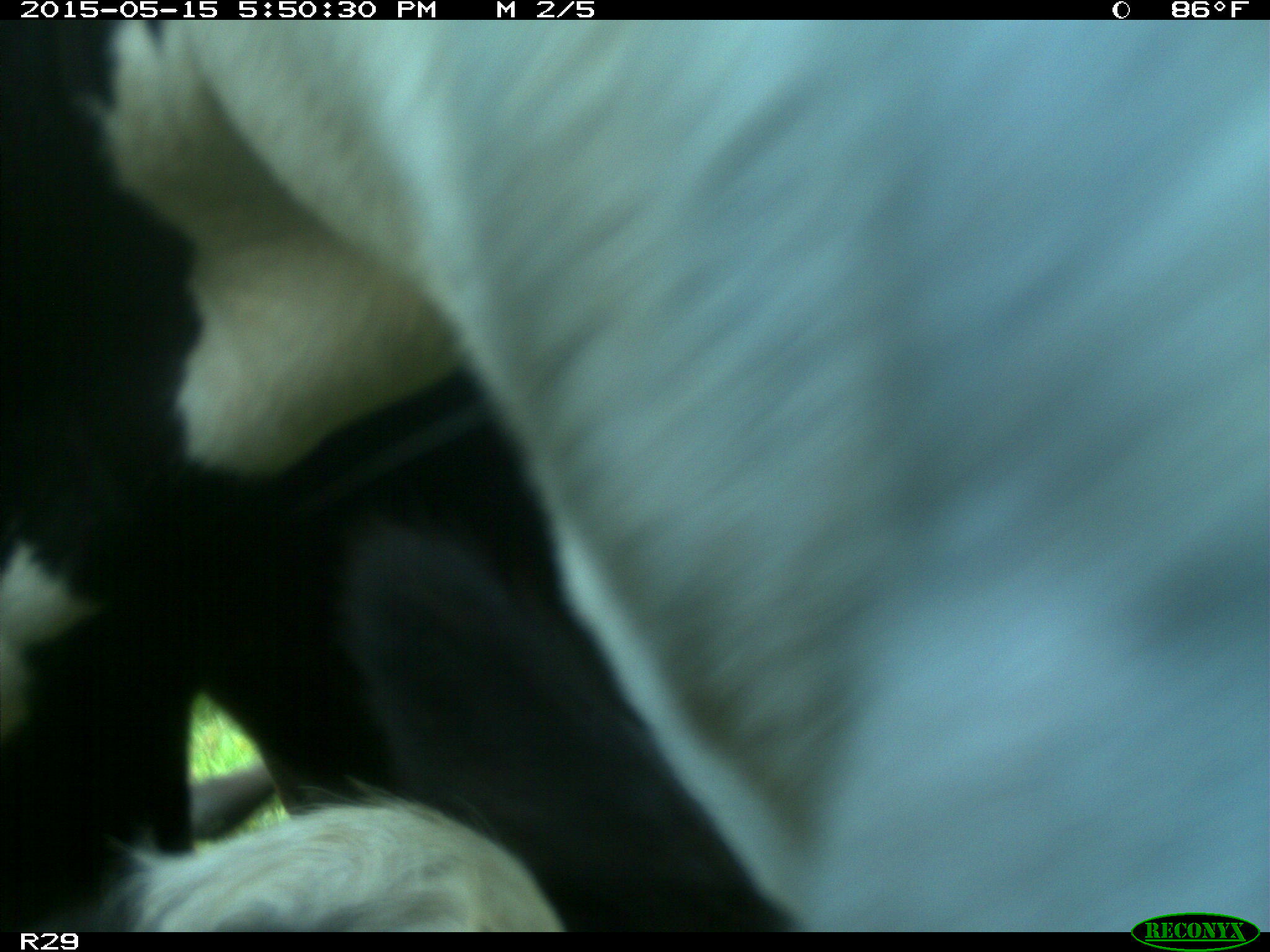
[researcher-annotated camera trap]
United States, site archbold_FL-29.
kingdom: Animalia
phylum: Chordata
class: Mammalia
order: Artiodactyla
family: Bovidae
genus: Bos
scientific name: Bos taurus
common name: domestic cow